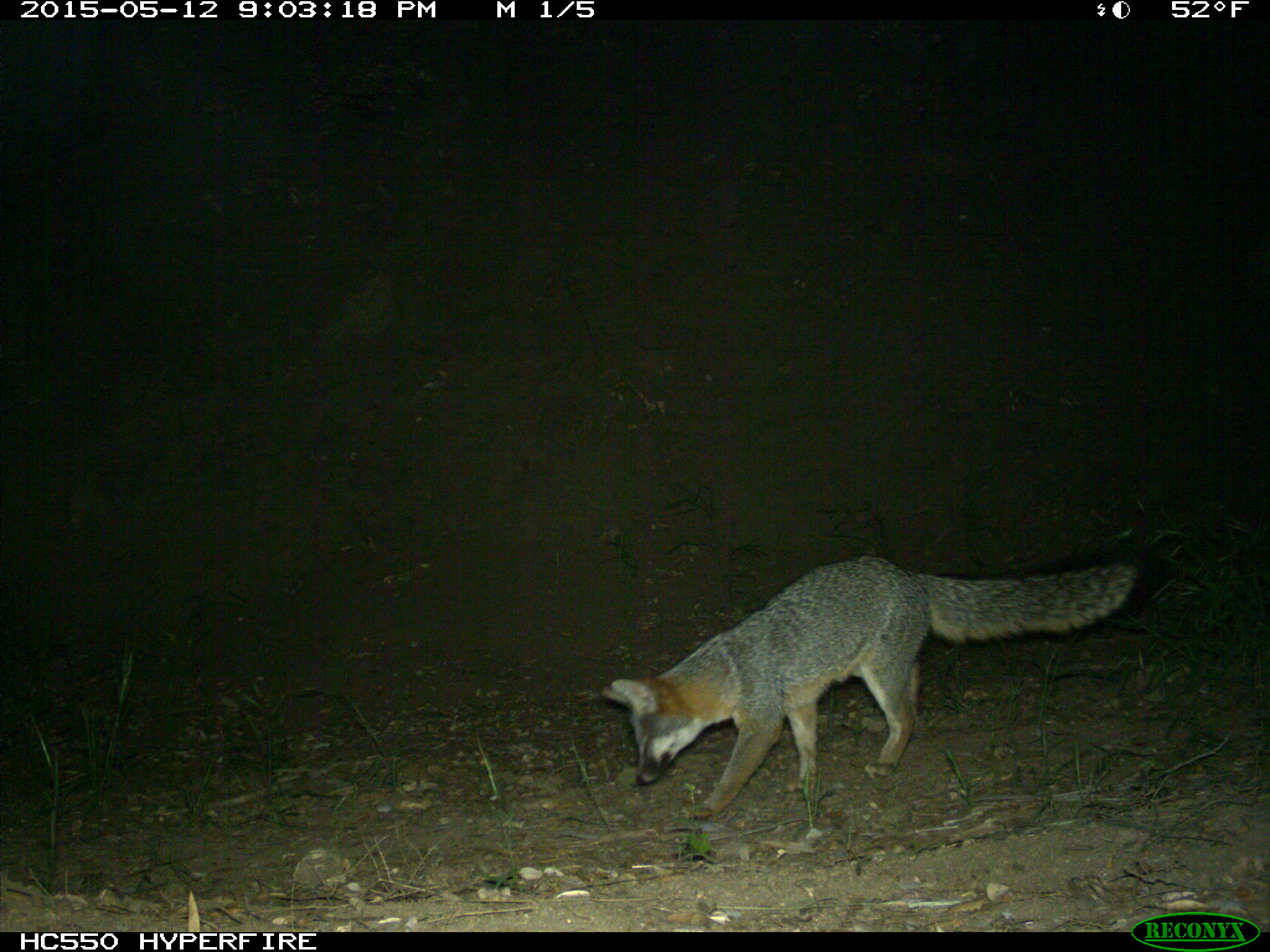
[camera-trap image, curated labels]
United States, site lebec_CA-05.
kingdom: Animalia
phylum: Chordata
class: Mammalia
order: Carnivora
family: Canidae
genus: Urocyon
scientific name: Urocyon cinereoargenteus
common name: gray fox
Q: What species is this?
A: Urocyon cinereoargenteus (gray fox).